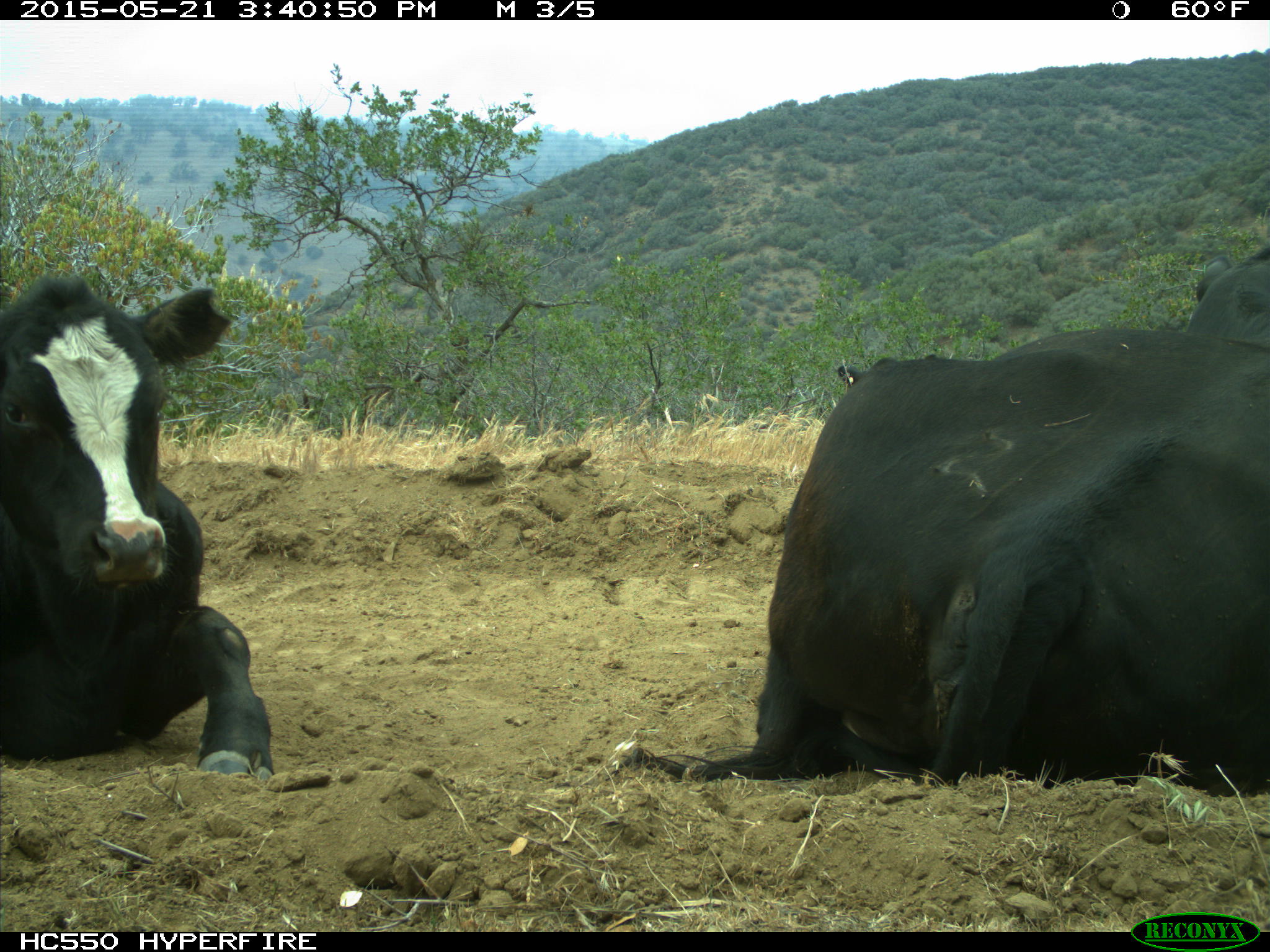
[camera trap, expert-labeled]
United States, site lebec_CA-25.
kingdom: Animalia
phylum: Chordata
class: Mammalia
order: Artiodactyla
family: Bovidae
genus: Bos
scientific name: Bos taurus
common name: domestic cow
Bos taurus (domestic cow).